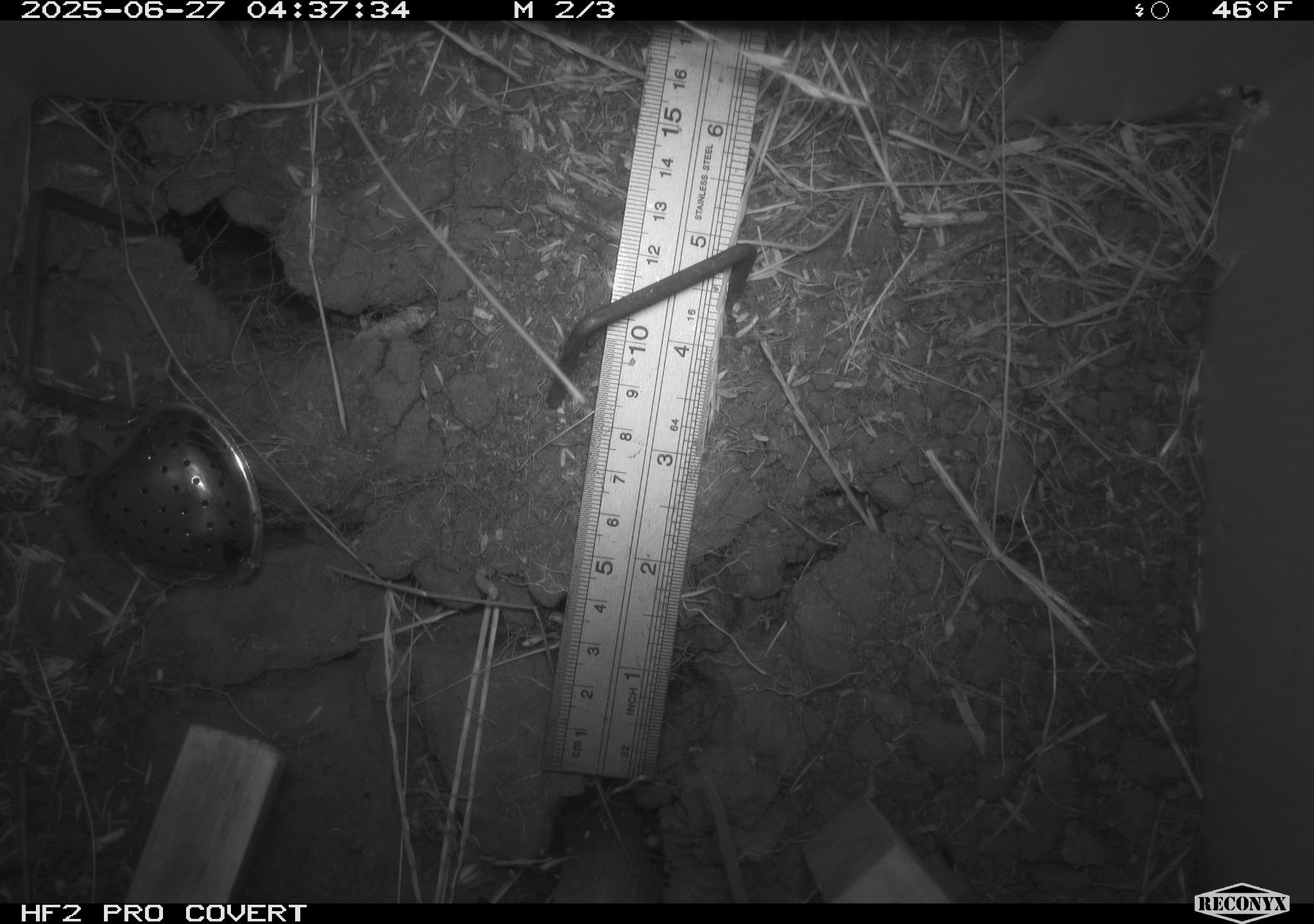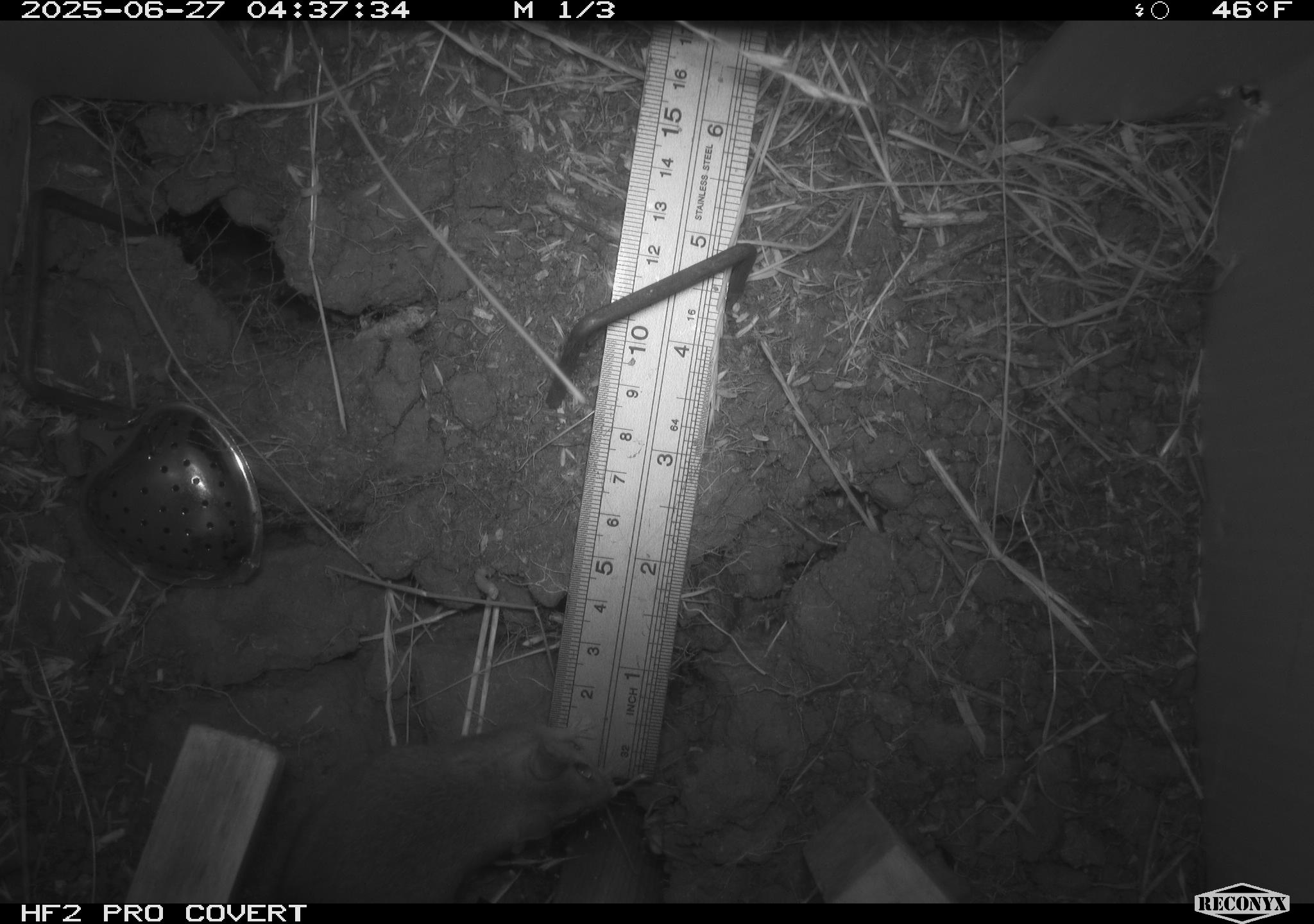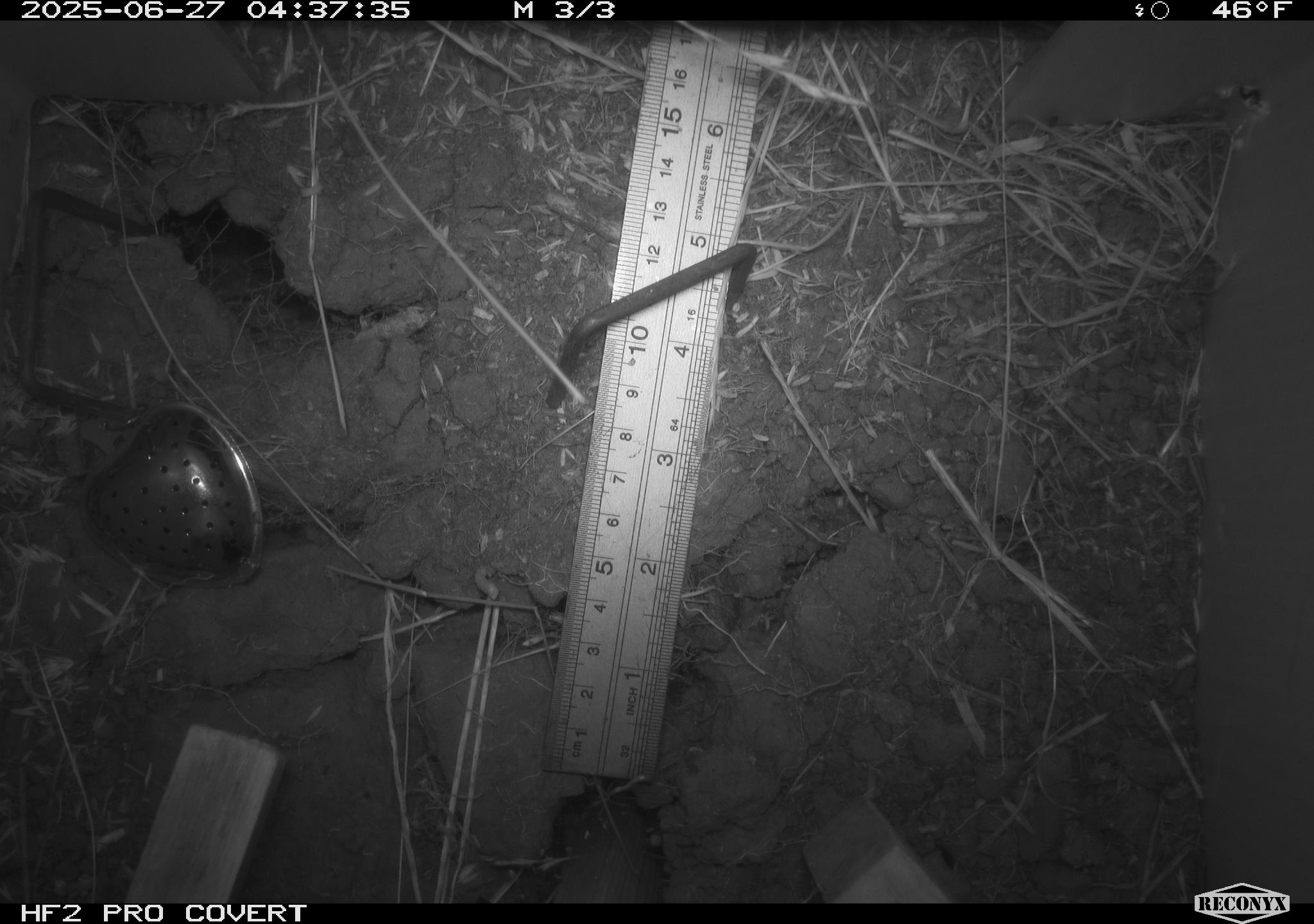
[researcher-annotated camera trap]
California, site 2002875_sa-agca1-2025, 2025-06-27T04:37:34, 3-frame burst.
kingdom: Animalia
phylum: Chordata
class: Mammalia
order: Rodentia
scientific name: Rodentia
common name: mouse species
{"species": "mouse species (Rodentia)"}